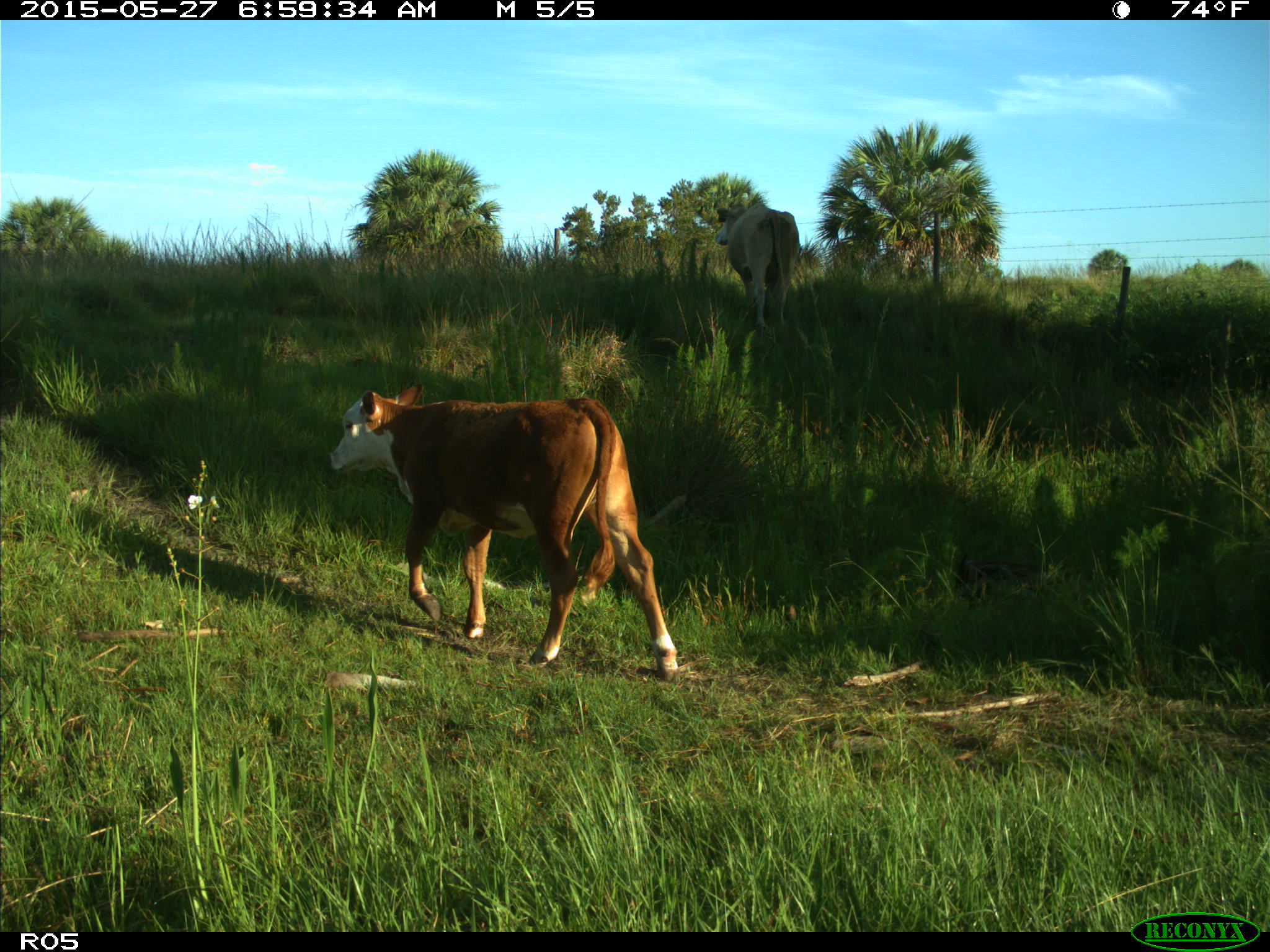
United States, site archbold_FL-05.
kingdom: Animalia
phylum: Chordata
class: Mammalia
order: Artiodactyla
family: Bovidae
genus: Bos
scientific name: Bos taurus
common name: domestic cow